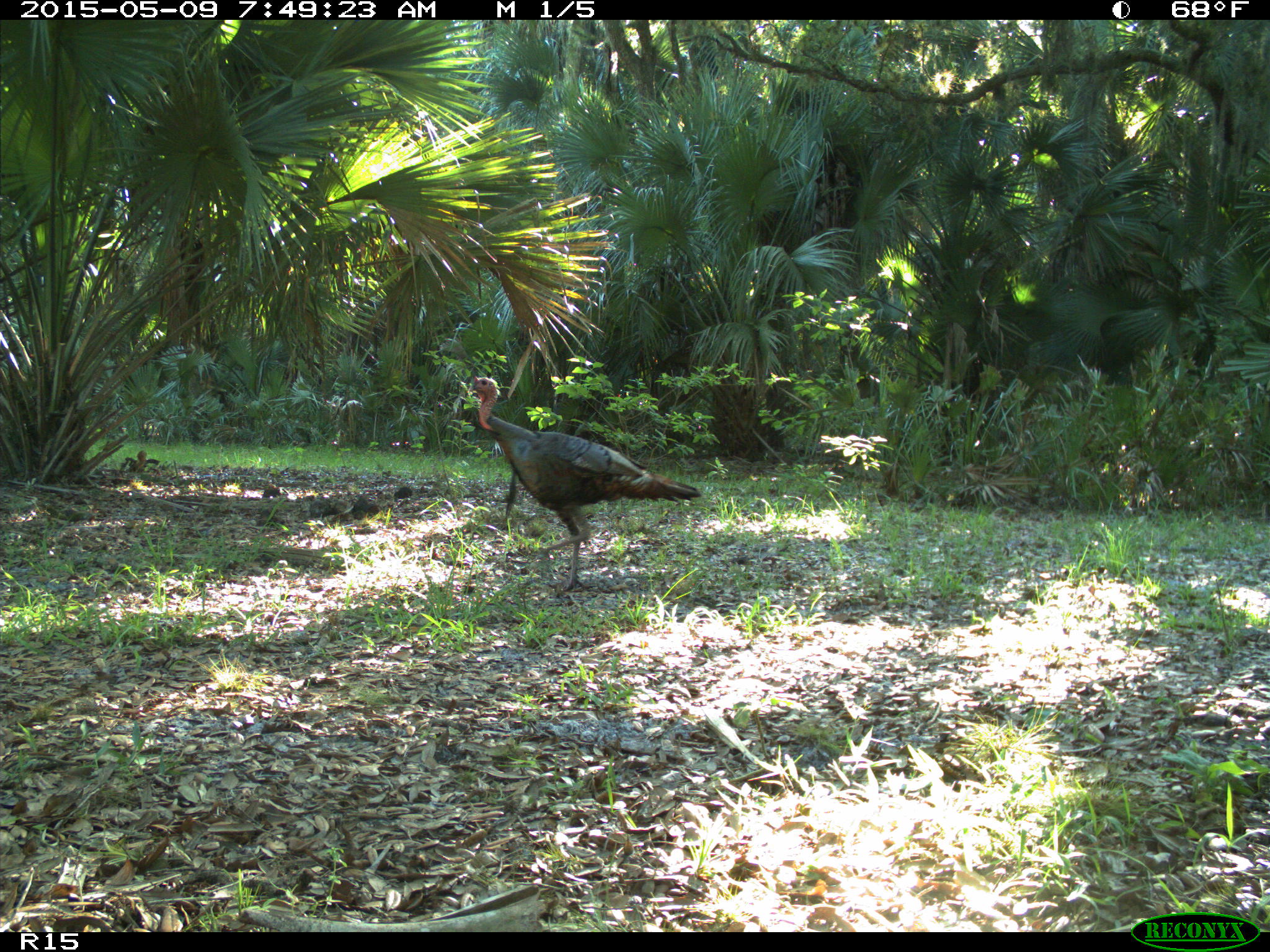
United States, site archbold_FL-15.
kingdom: Animalia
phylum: Chordata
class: Aves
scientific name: Aves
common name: birds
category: unidentified bird